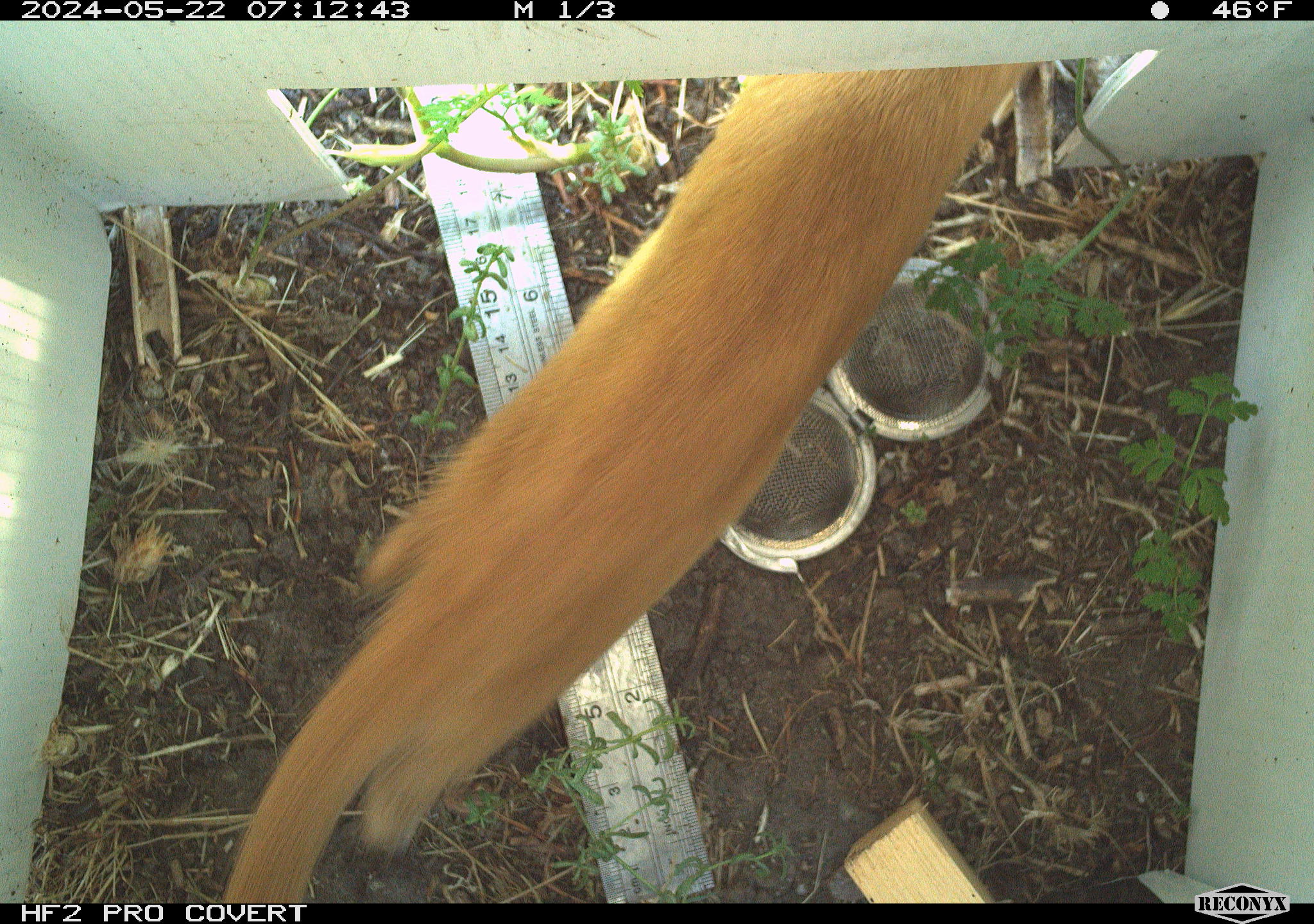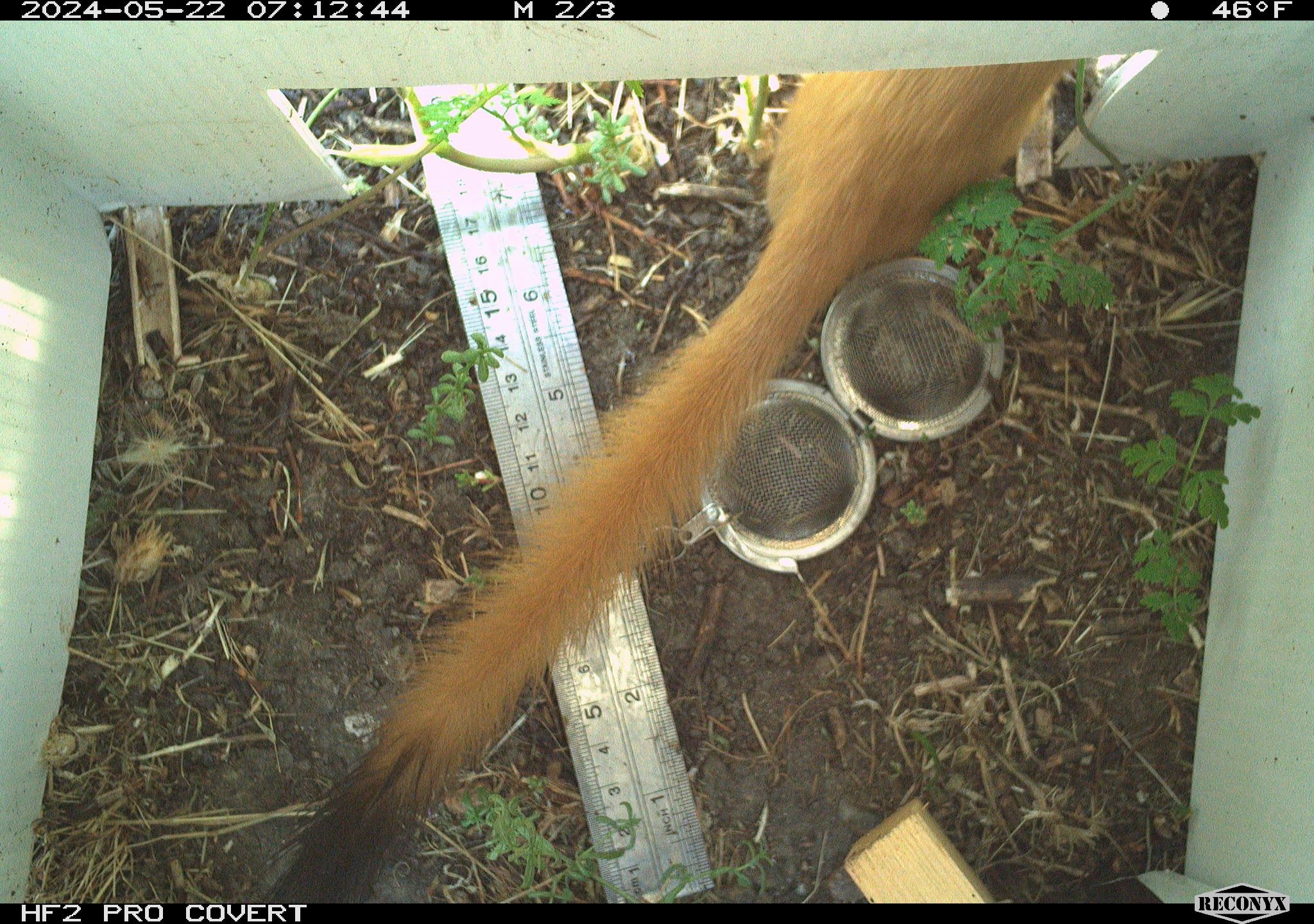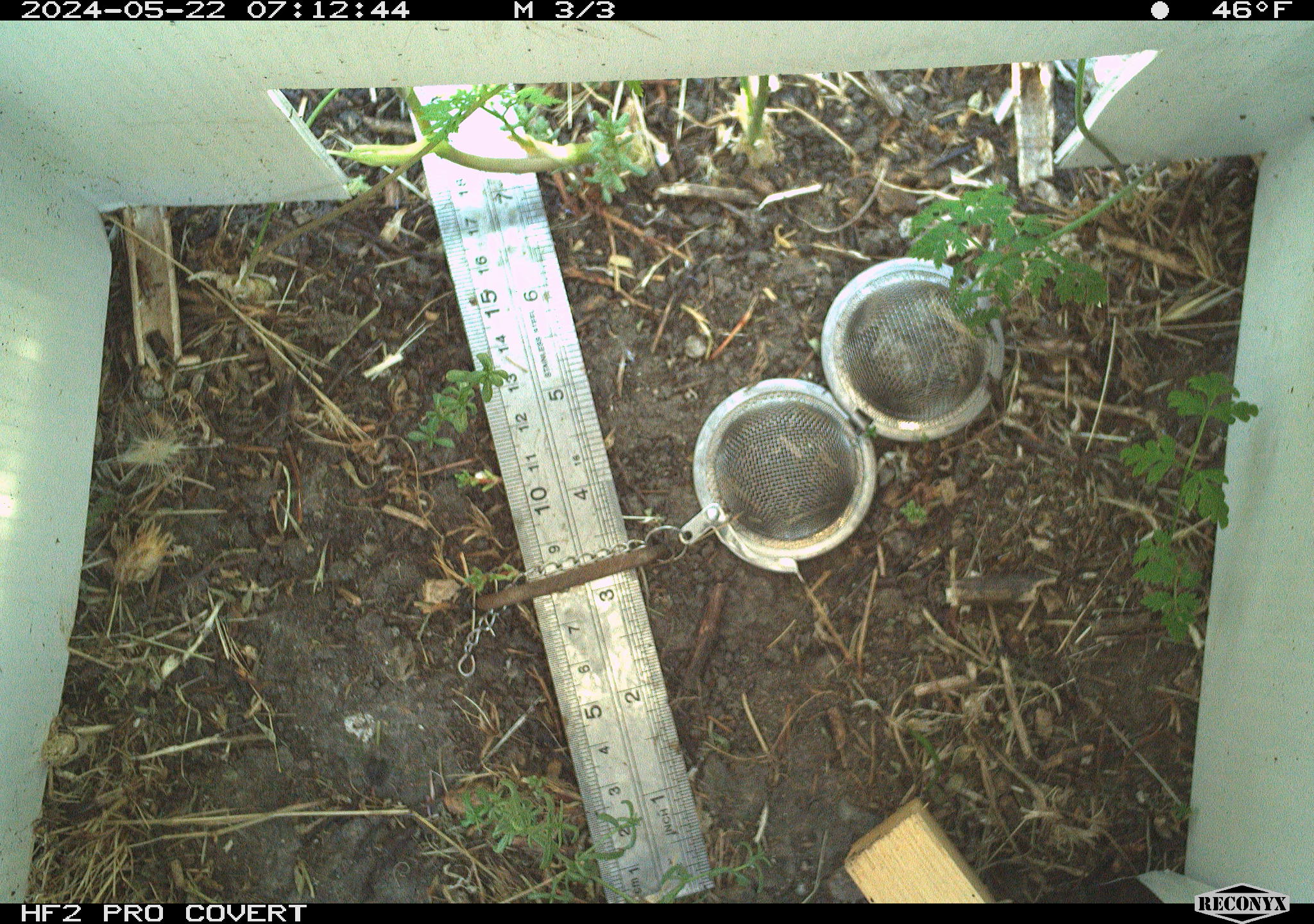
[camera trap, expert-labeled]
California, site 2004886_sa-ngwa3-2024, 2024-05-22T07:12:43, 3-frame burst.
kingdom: Animalia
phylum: Chordata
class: Mammalia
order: Carnivora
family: Mustelidae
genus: Neogale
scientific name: Neogale frenata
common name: long-tailed weasel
Long-tailed weasel (Neogale frenata).